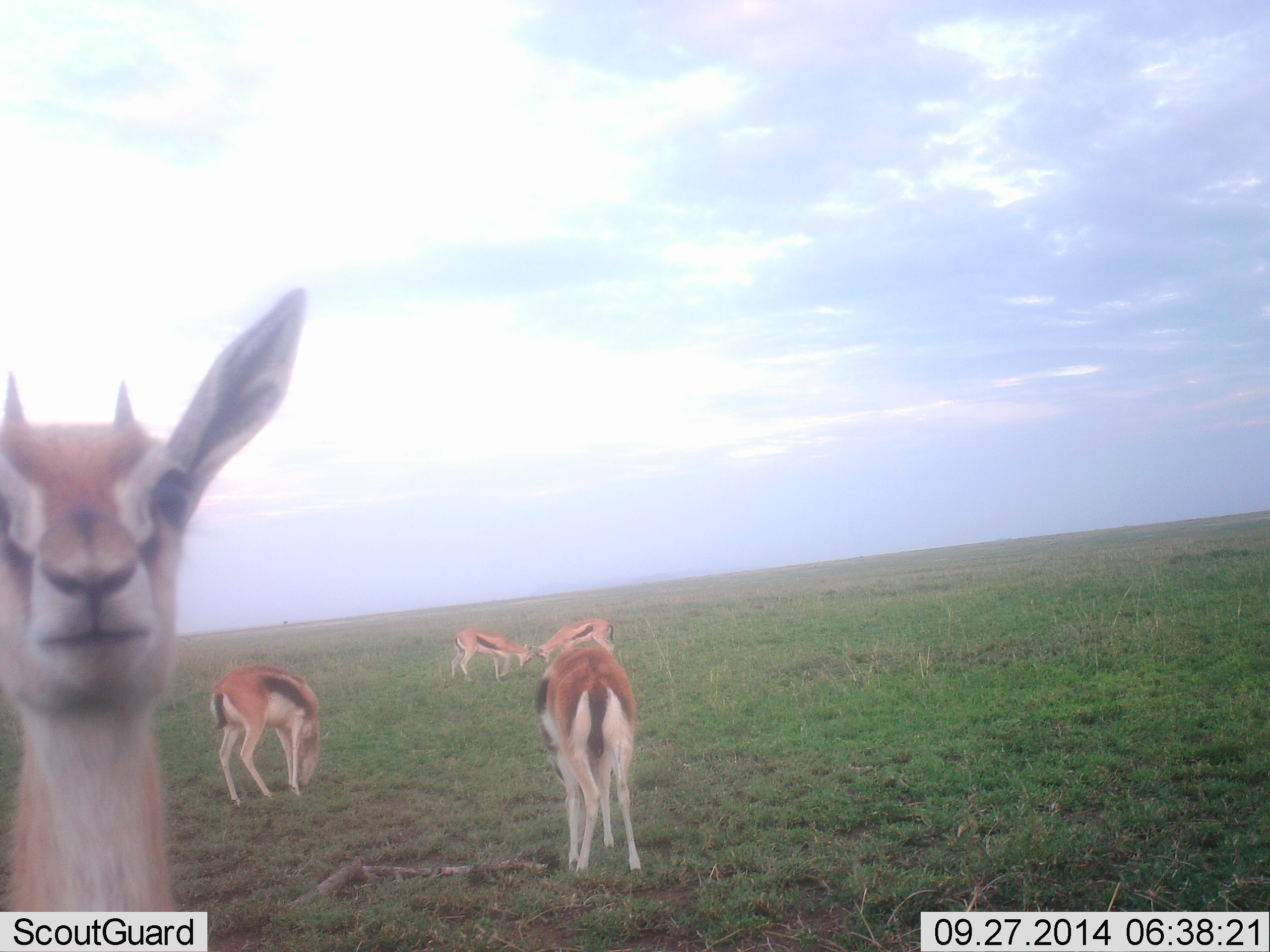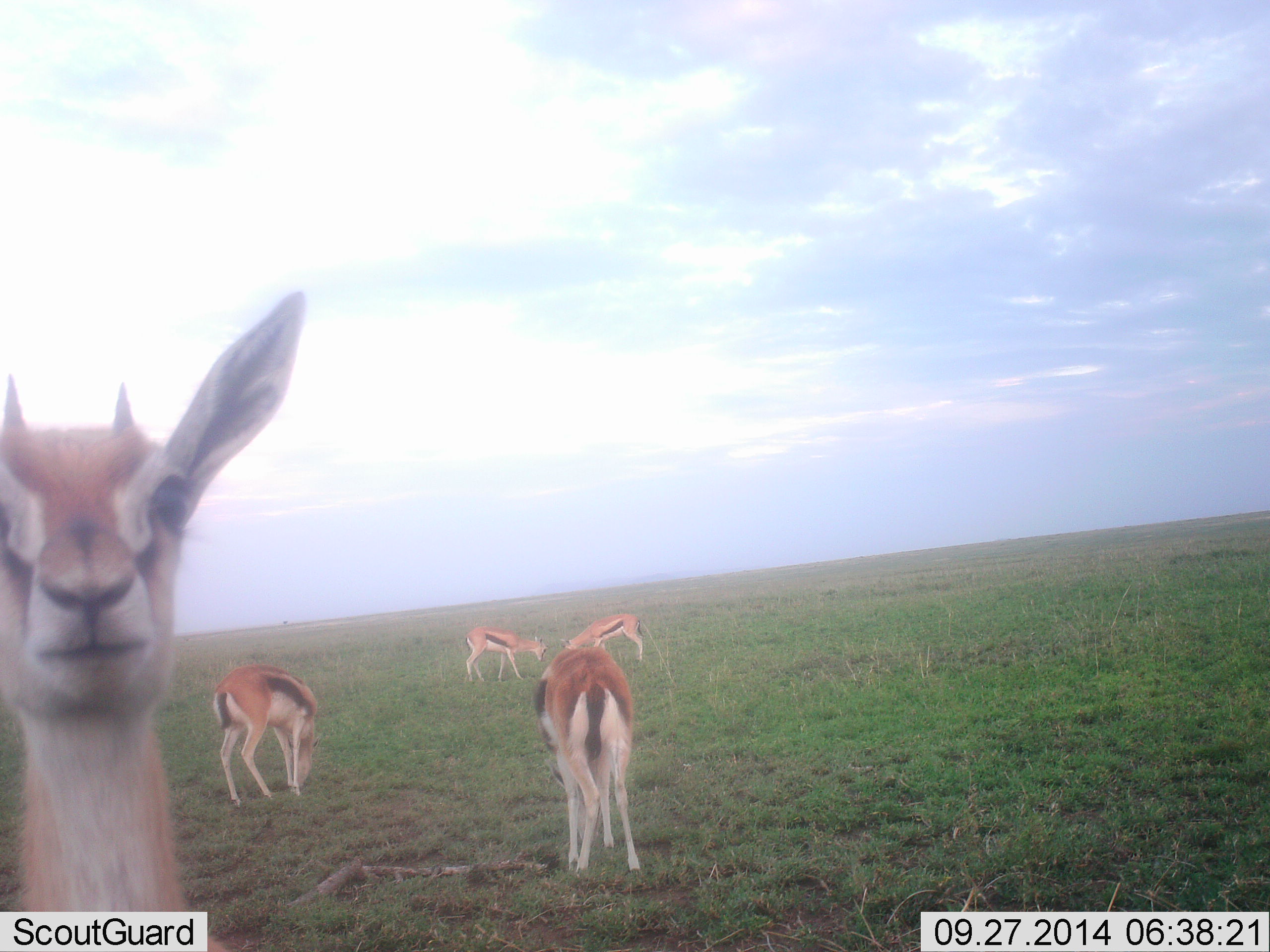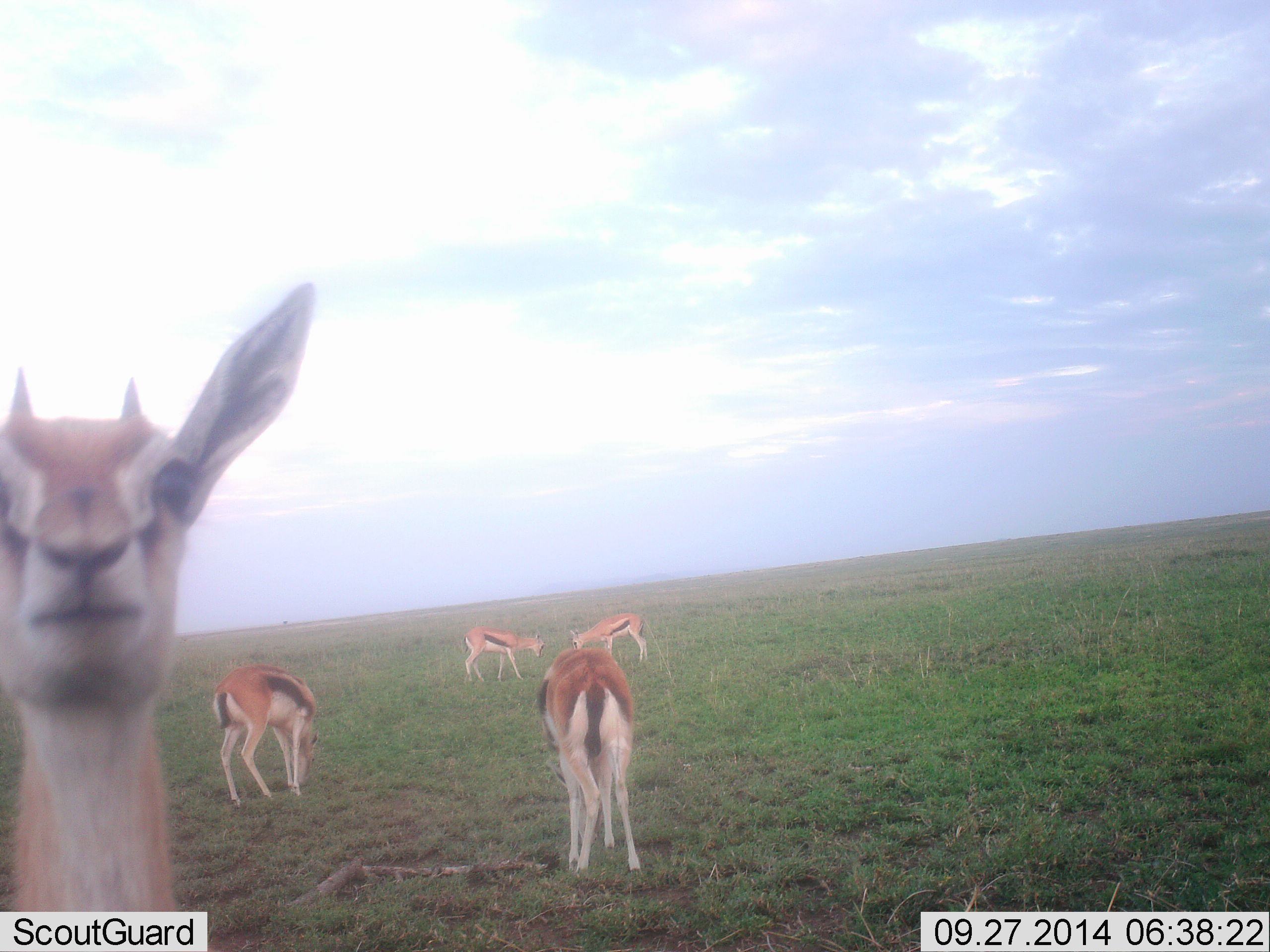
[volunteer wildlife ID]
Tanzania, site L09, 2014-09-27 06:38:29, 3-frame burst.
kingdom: Animalia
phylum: Chordata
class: Mammalia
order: Artiodactyla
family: Bovidae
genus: Eudorcas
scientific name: Eudorcas thomsonii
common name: thomson's gazelle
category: gazellethomsons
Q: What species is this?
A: Gazellethomsons (thomson's gazelle) (Eudorcas thomsonii).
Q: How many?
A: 5.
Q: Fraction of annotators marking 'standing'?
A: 70%.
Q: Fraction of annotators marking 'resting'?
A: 0%.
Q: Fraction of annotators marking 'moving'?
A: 0%.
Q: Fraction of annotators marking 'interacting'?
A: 30%.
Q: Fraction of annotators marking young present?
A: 0%.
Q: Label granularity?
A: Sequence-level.